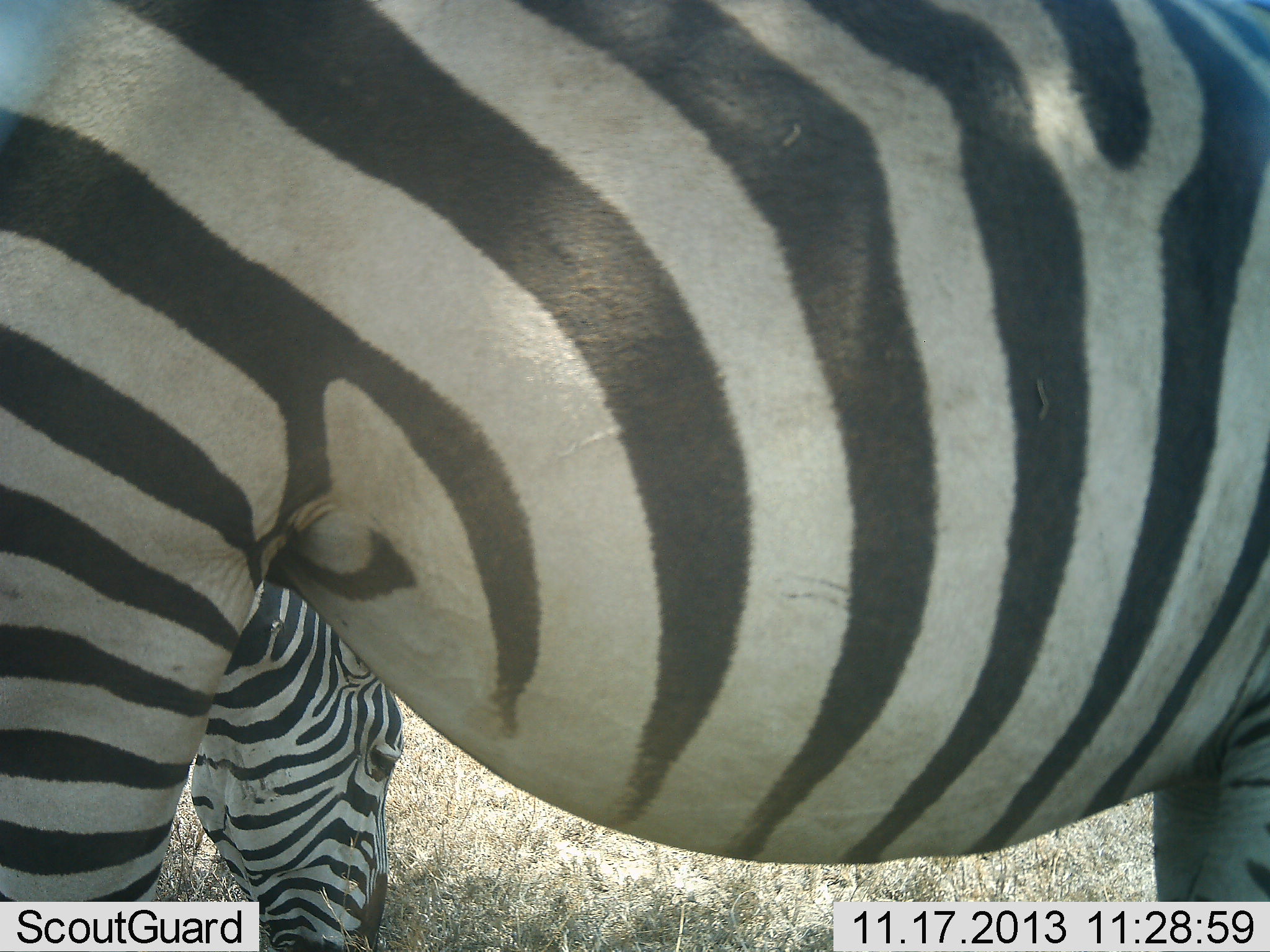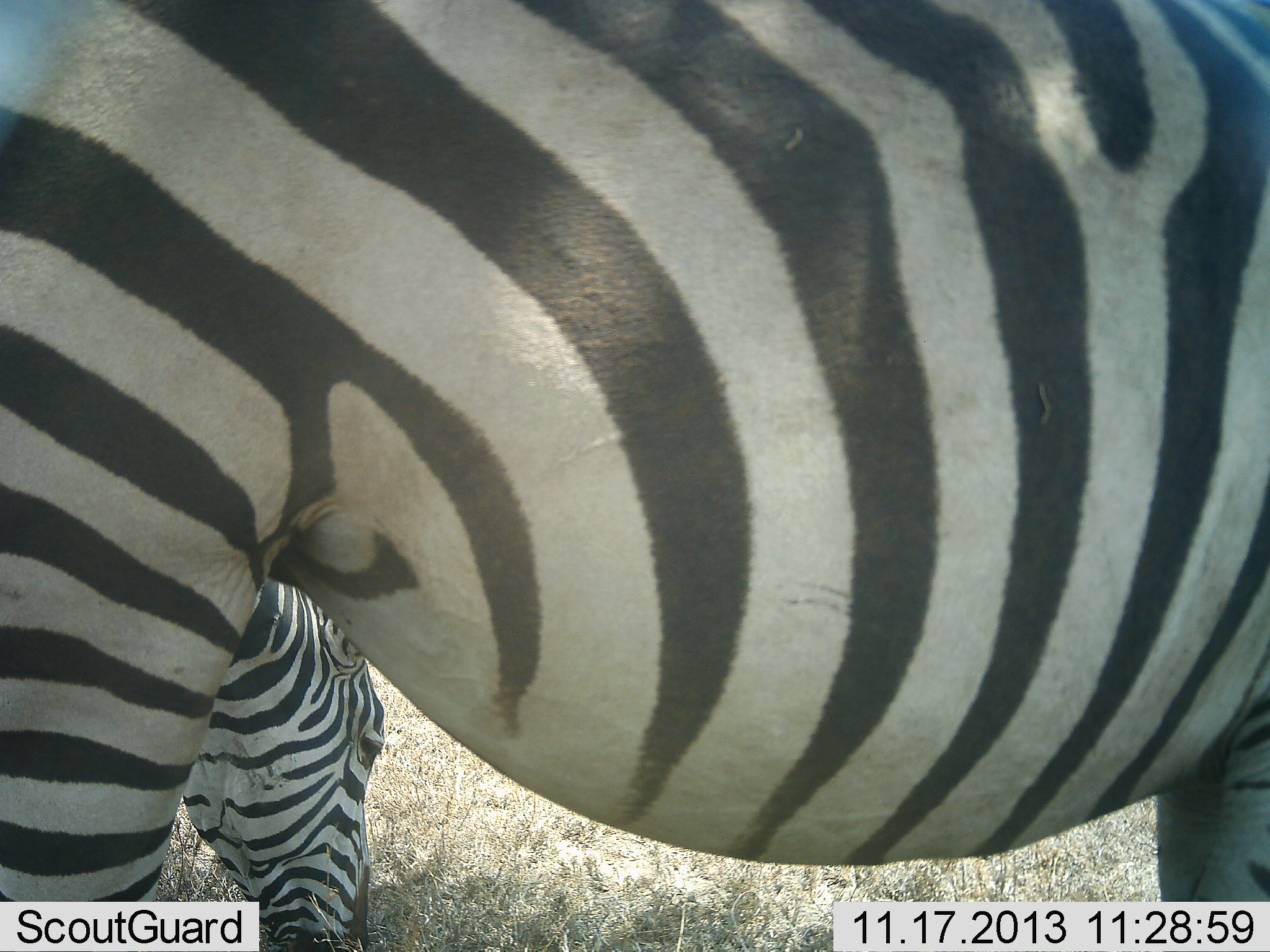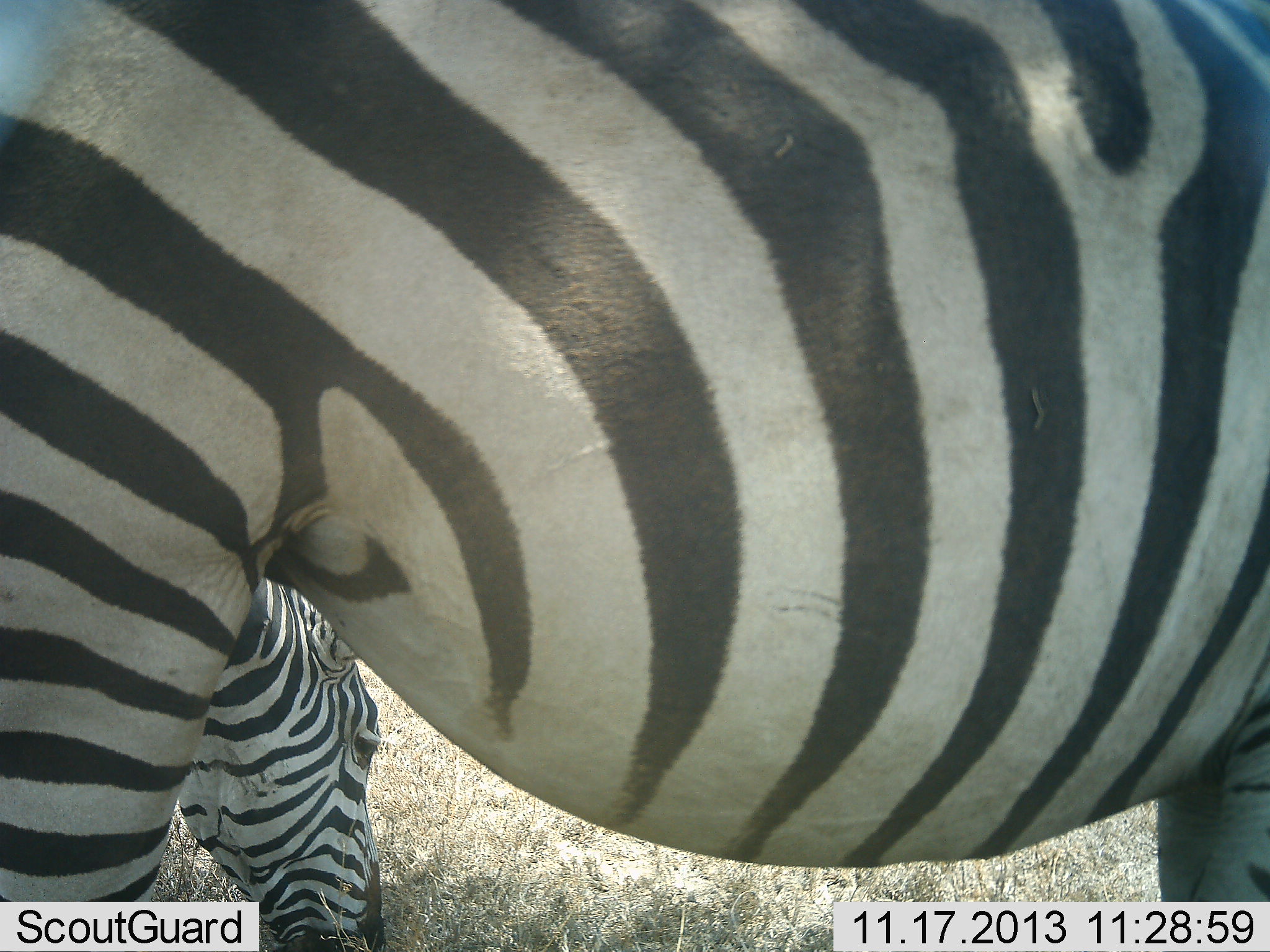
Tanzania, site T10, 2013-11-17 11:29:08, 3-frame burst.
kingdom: Animalia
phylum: Chordata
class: Mammalia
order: Perissodactyla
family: Equidae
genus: Equus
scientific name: Equus quagga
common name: plains zebra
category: zebra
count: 2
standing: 50%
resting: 0%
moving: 0%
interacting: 0%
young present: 0%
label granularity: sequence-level